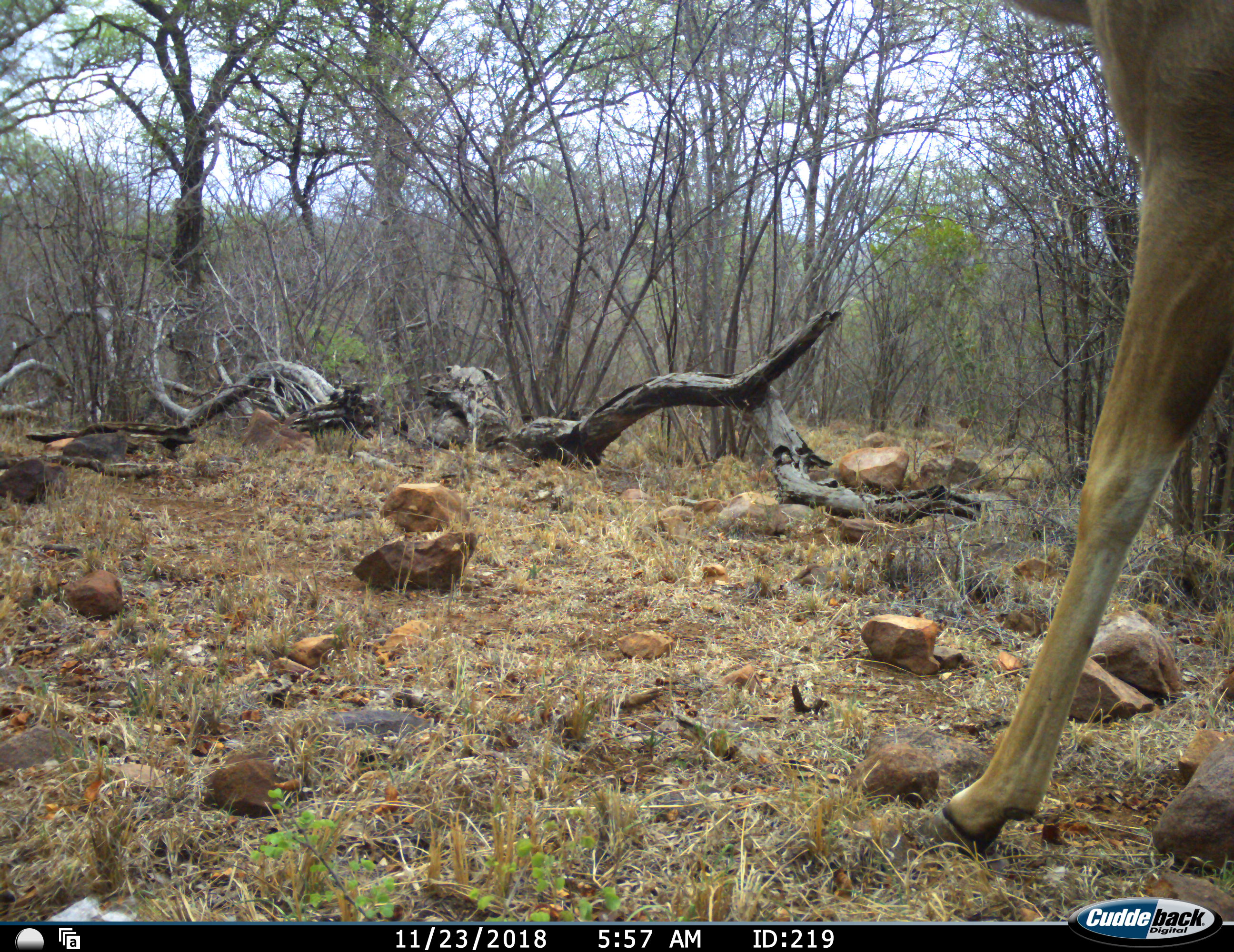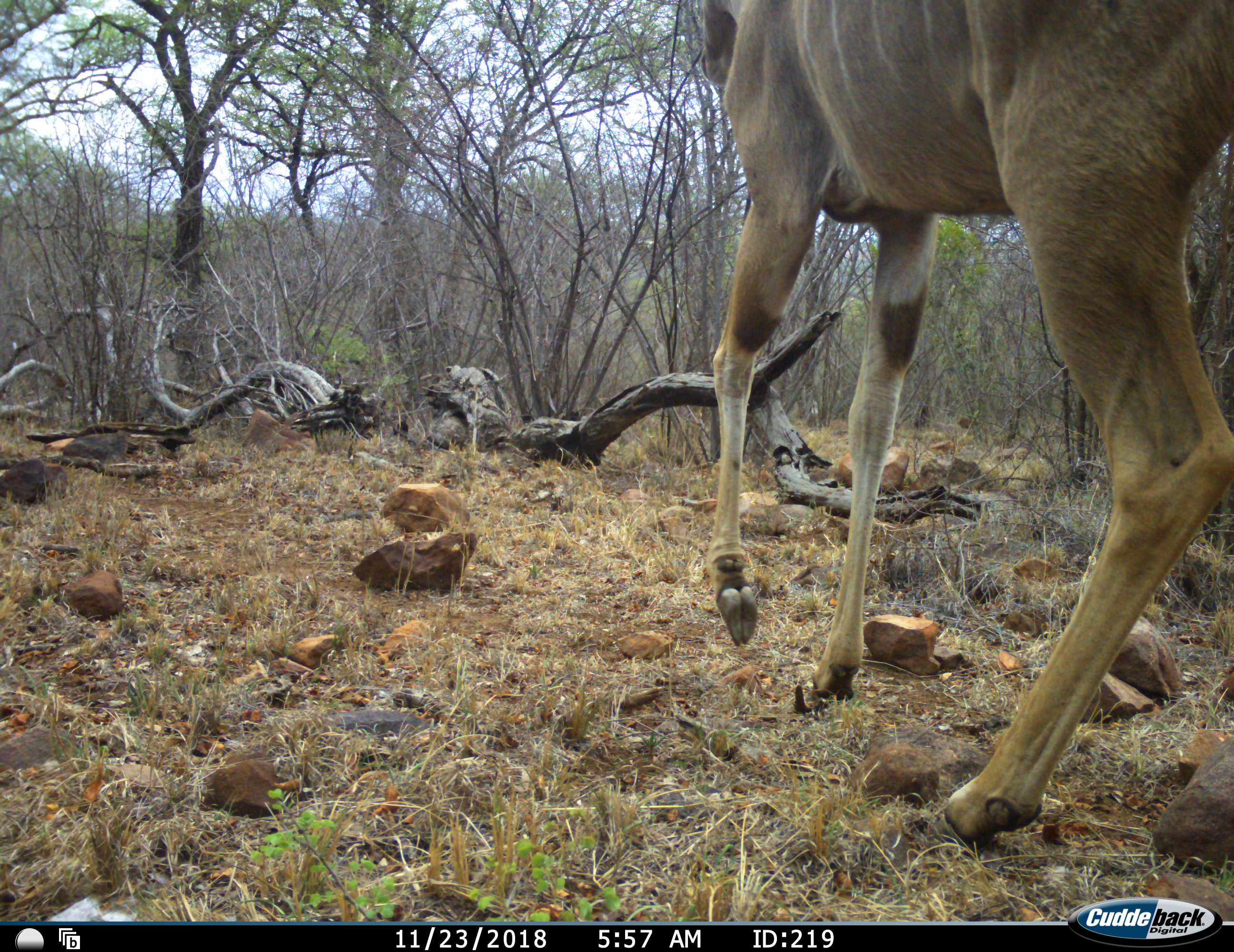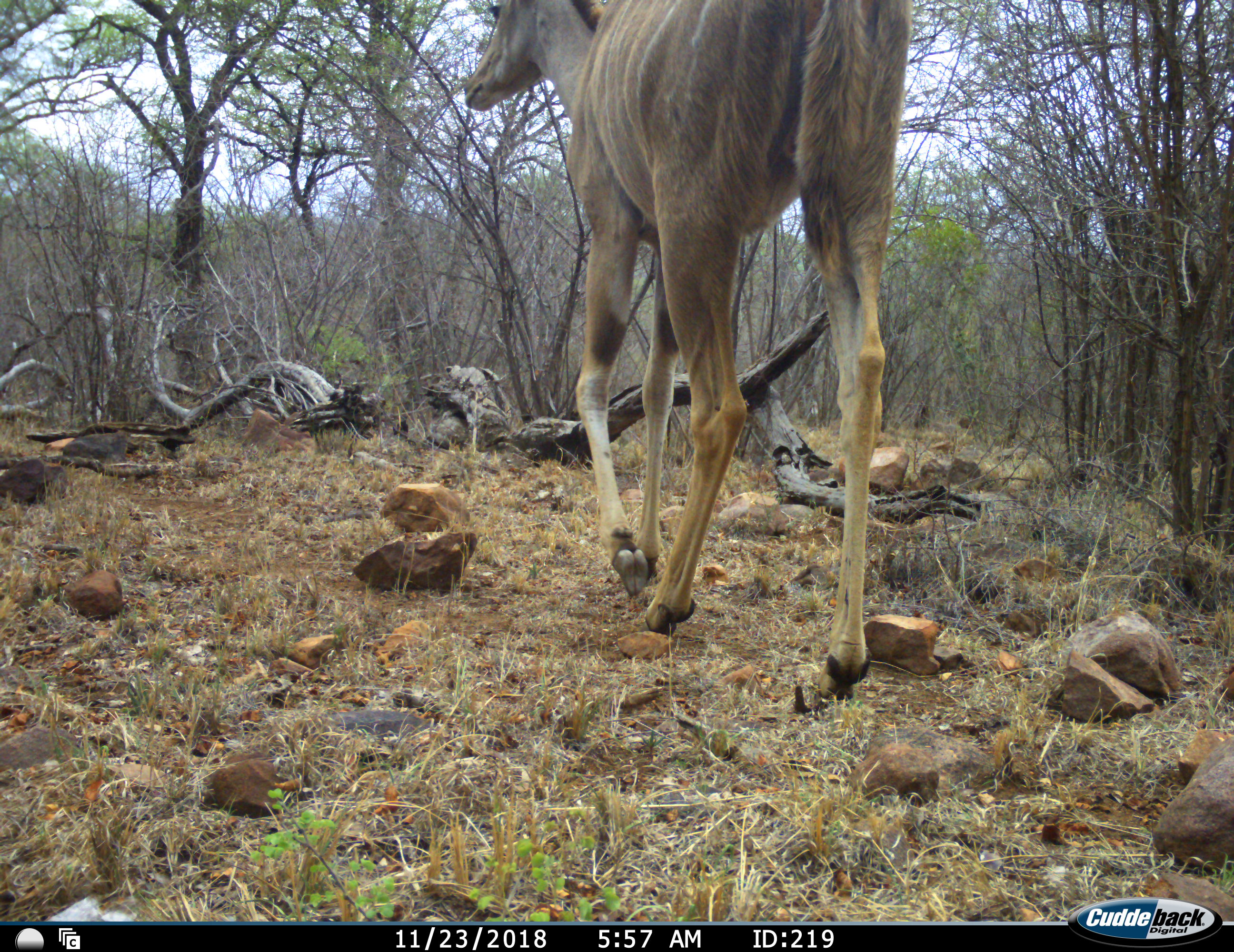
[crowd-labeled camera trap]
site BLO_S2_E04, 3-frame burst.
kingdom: Animalia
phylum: Chordata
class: Mammalia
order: Artiodactyla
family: Bovidae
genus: Tragelaphus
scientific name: Tragelaphus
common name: kudu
Kudu (Tragelaphus), count 1. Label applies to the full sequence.